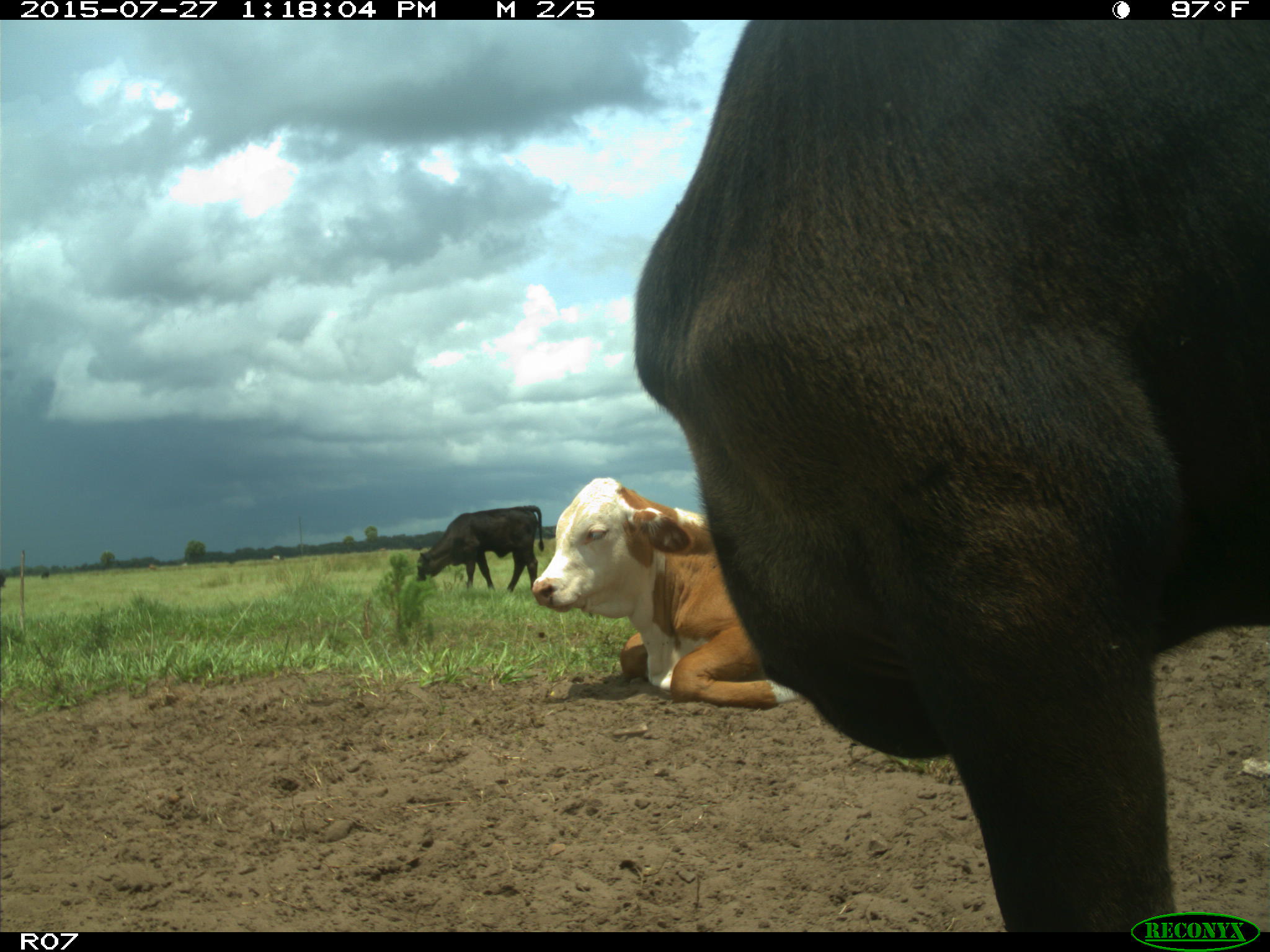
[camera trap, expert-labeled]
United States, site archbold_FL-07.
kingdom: Animalia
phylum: Chordata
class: Mammalia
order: Artiodactyla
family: Bovidae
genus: Bos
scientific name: Bos taurus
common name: domestic cow